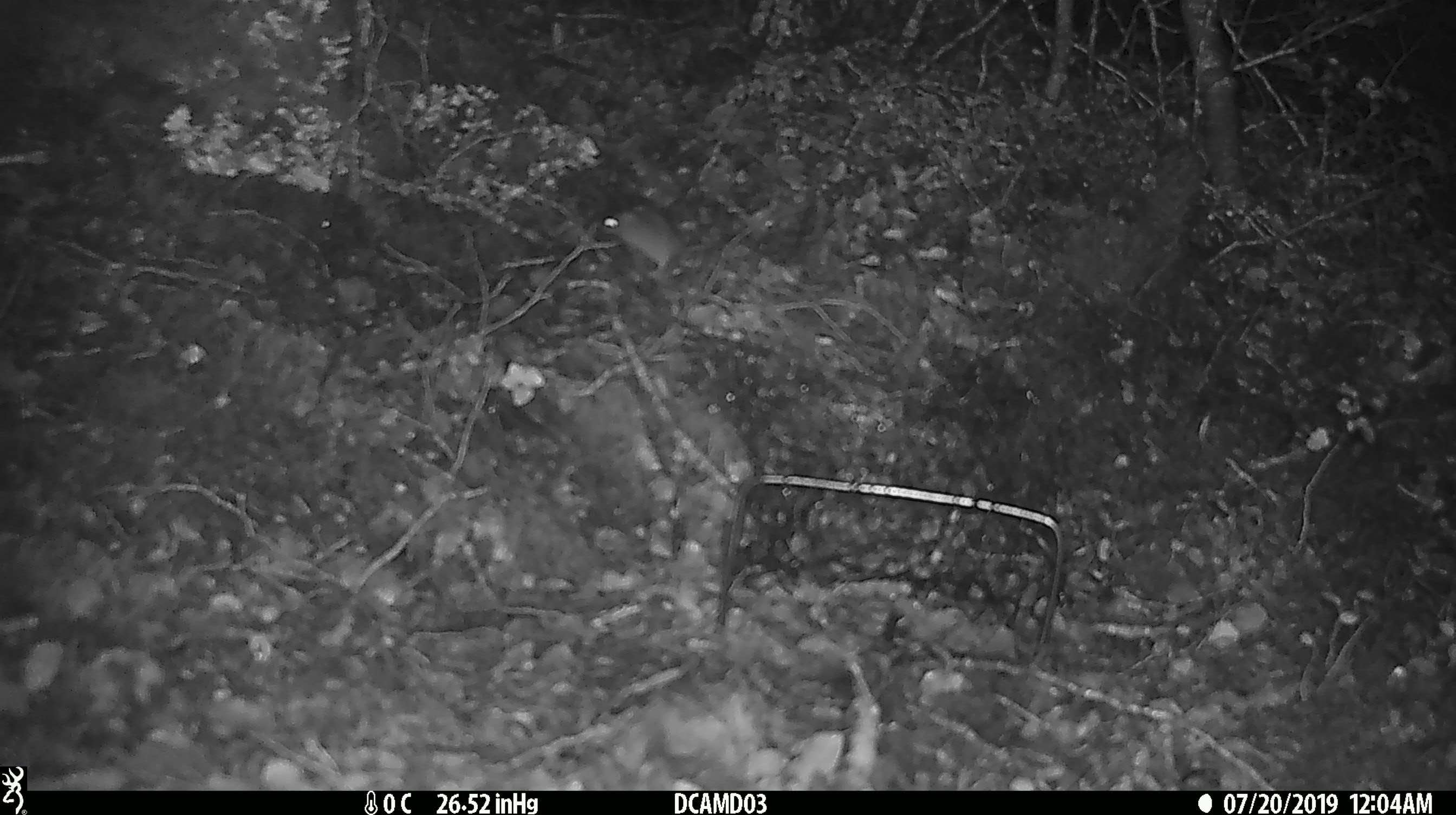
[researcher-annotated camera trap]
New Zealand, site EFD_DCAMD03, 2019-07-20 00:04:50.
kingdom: Animalia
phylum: Chordata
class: Mammalia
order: Rodentia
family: Muridae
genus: Mus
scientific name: Mus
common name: mouse